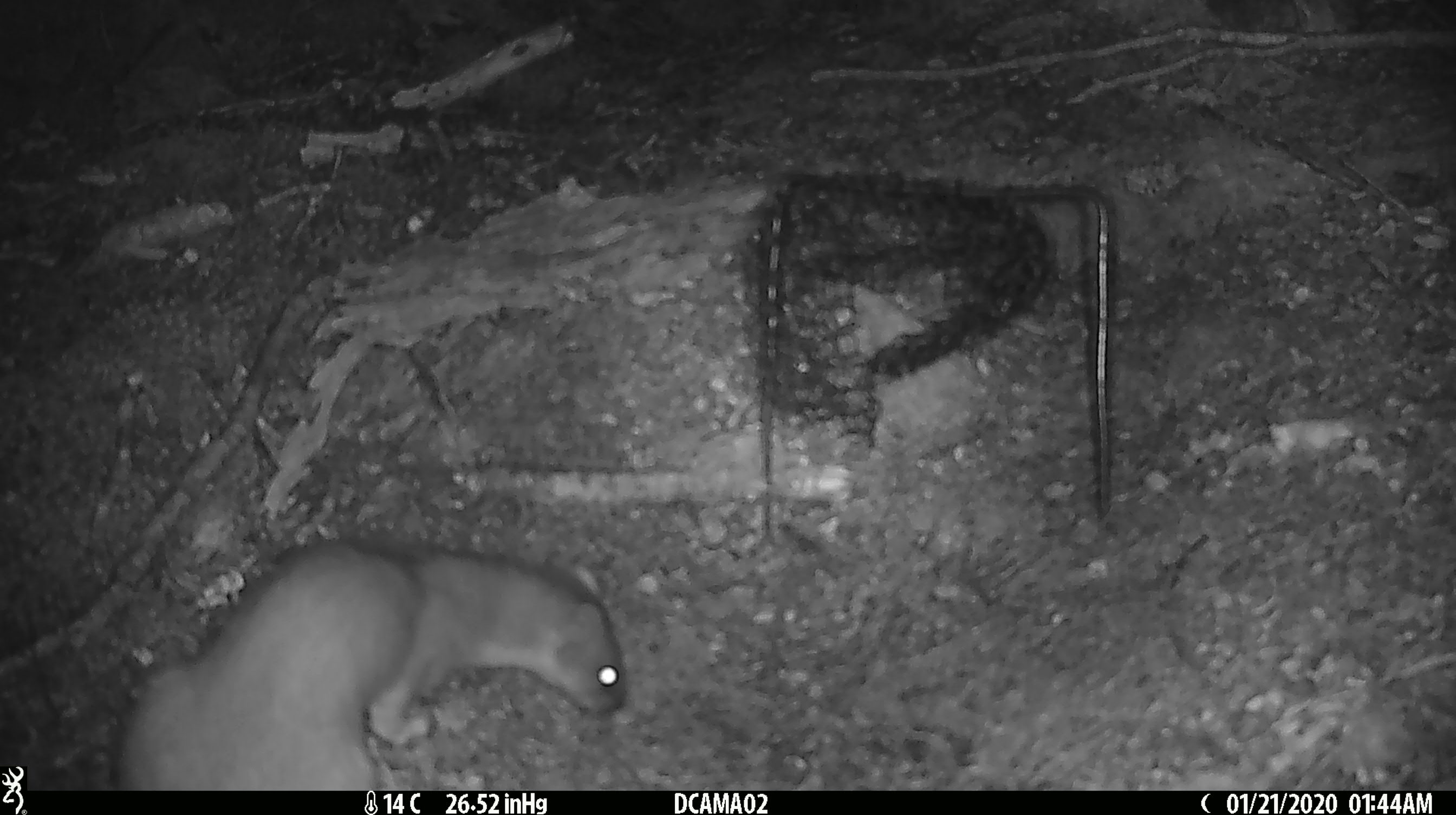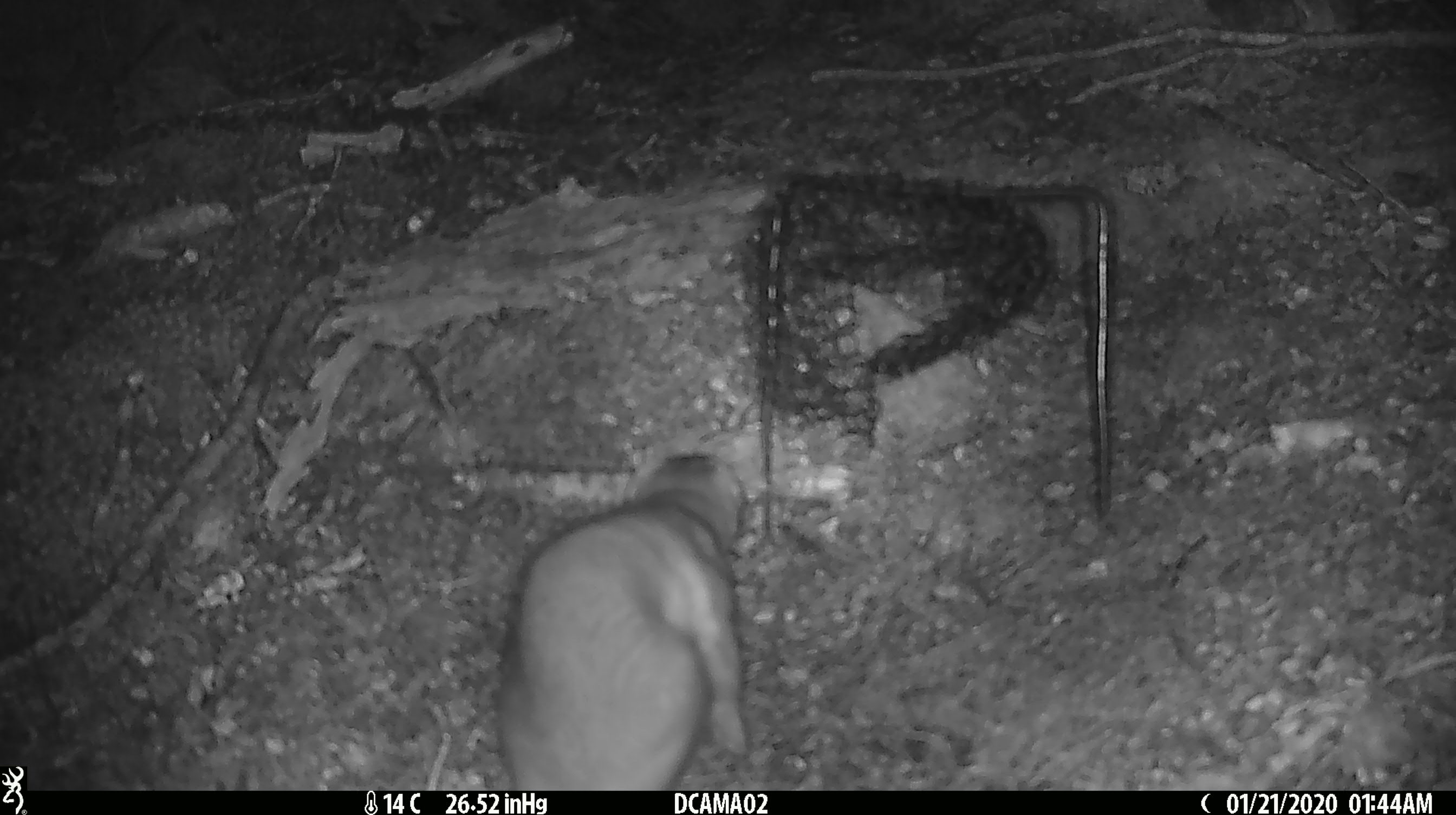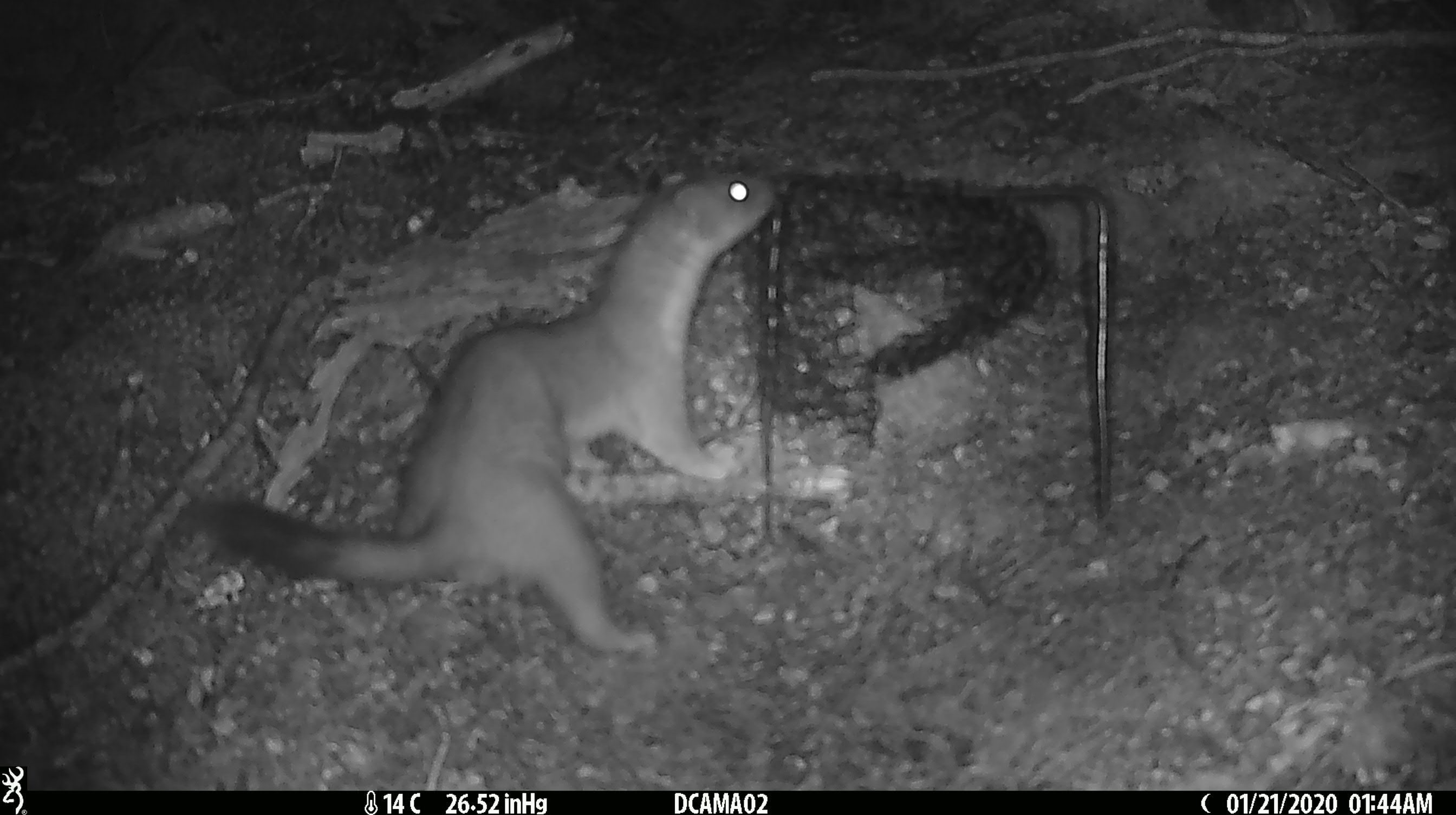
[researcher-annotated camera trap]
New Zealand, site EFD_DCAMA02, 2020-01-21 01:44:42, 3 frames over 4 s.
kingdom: Animalia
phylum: Chordata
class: Mammalia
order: Carnivora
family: Mustelidae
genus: Mustela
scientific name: Mustela erminea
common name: stoat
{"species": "stoat (Mustela erminea)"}